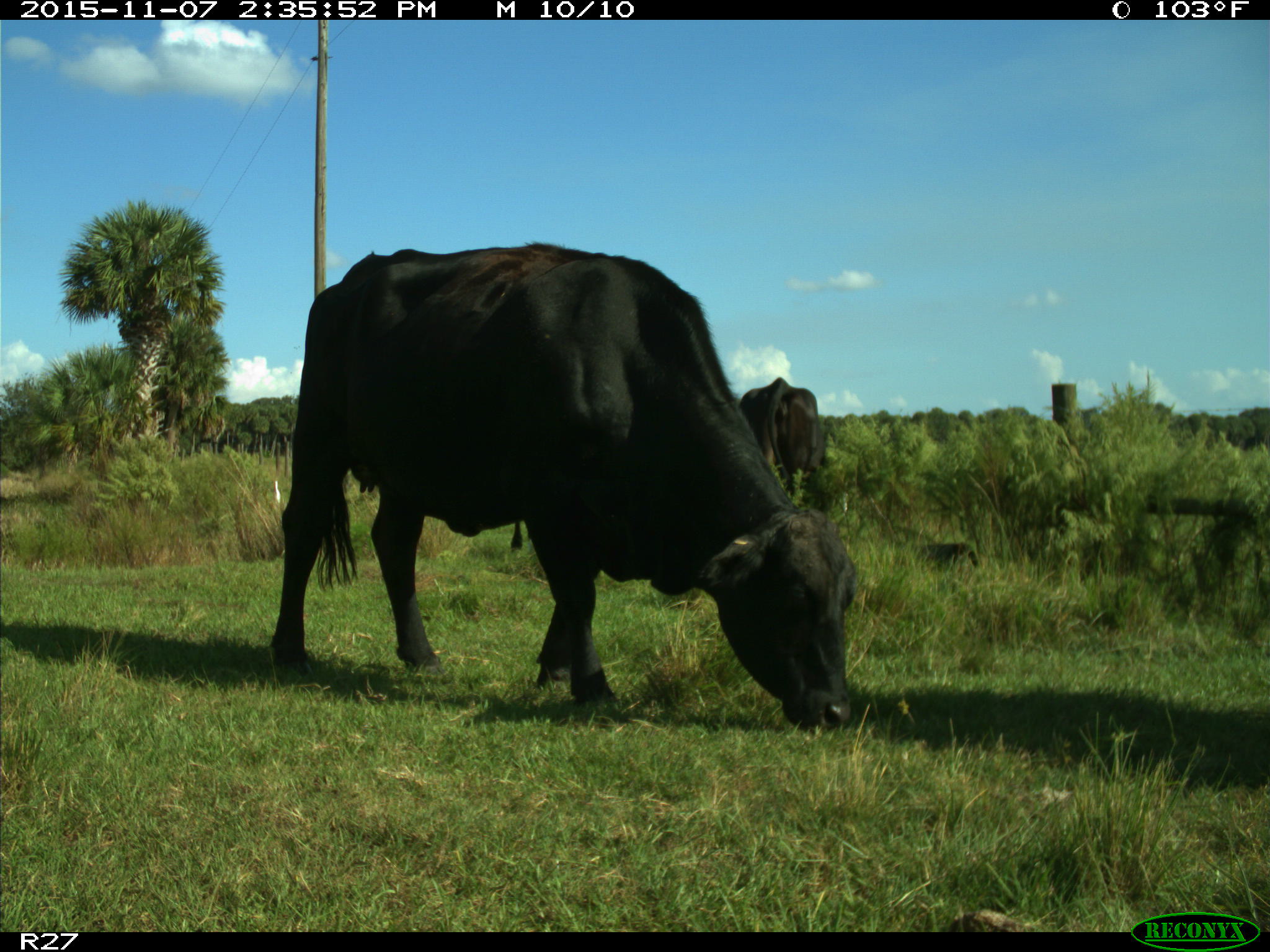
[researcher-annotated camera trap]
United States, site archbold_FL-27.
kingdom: Animalia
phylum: Chordata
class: Mammalia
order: Artiodactyla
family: Bovidae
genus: Bos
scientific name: Bos taurus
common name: domestic cow